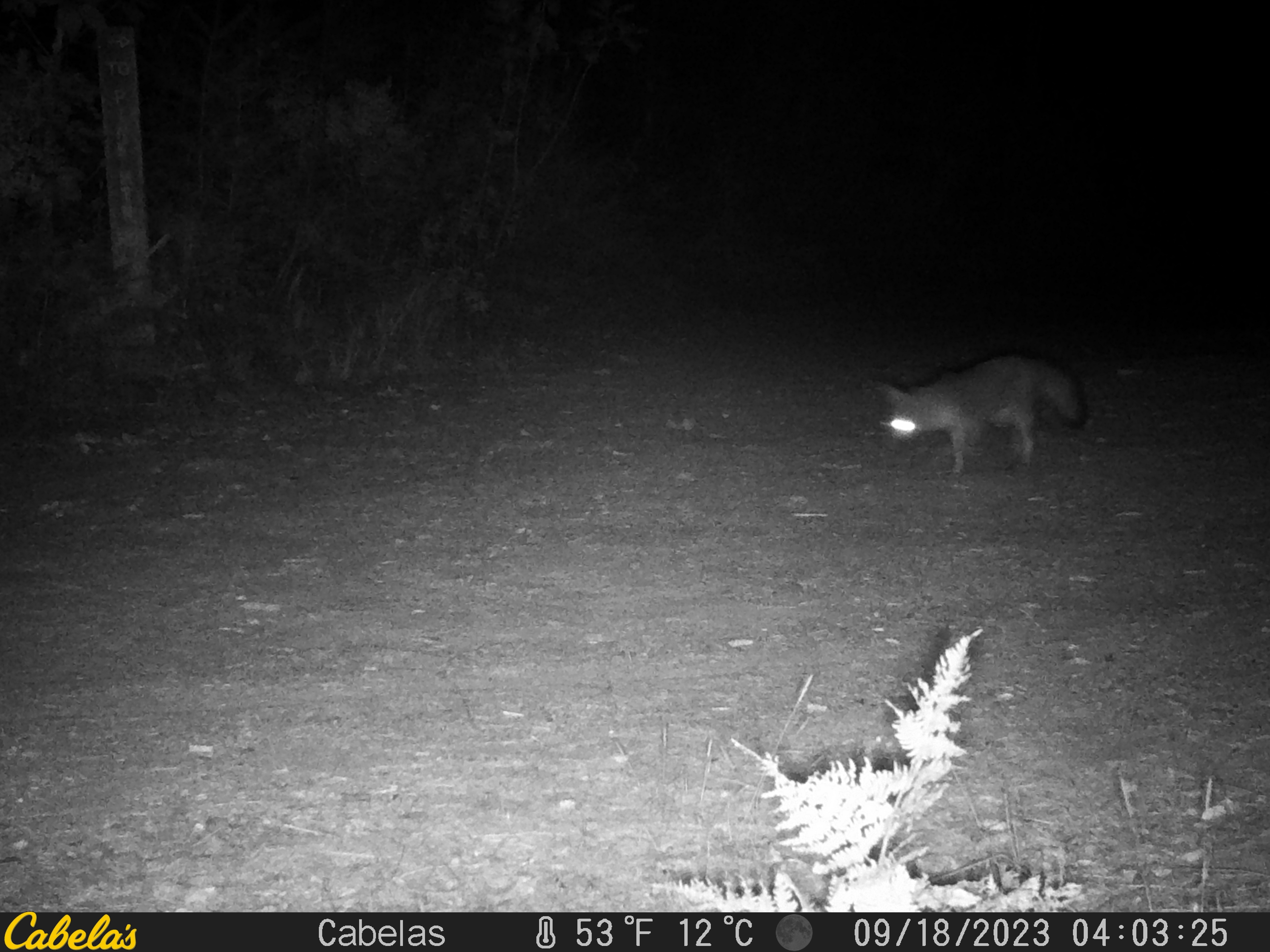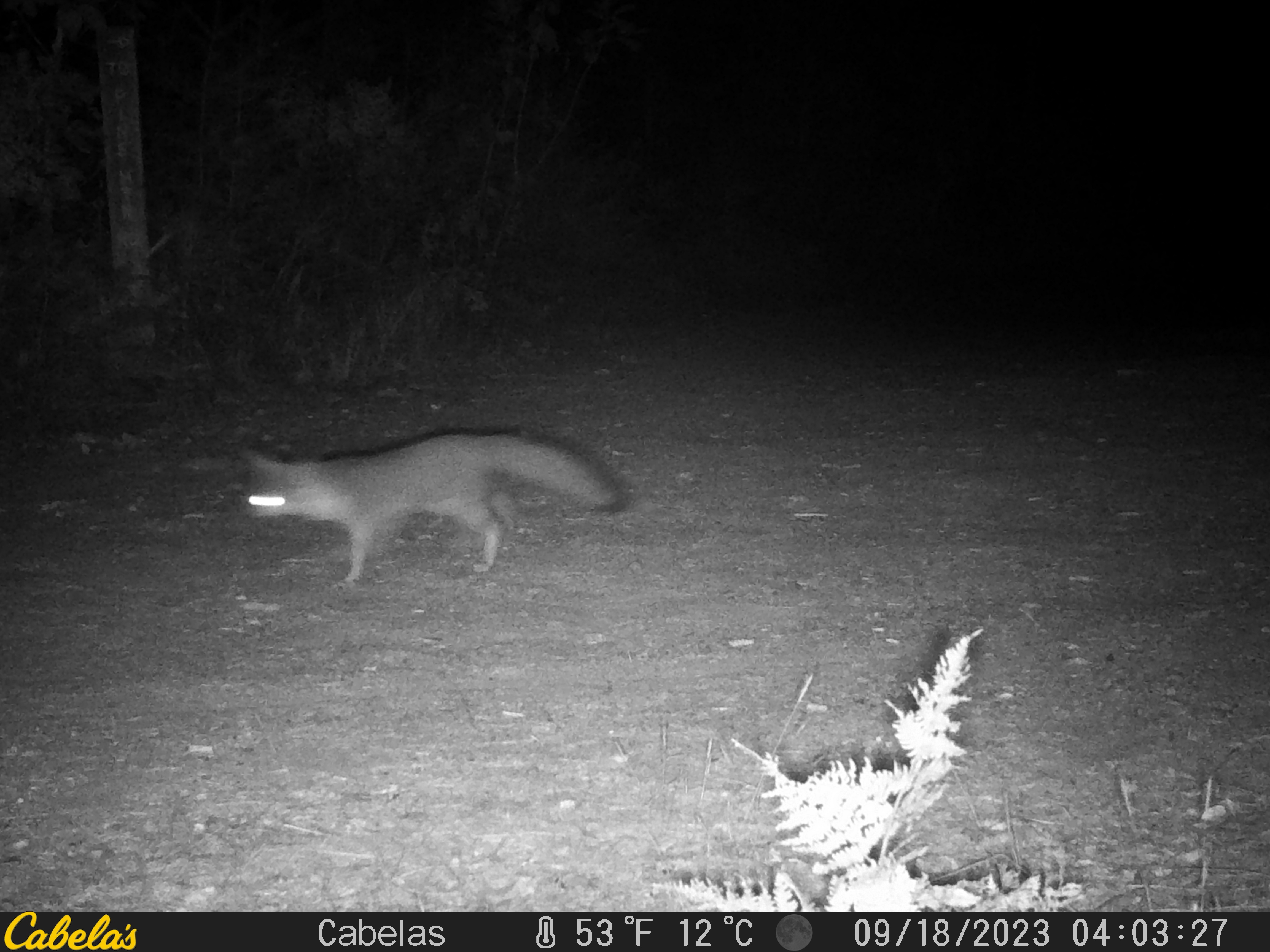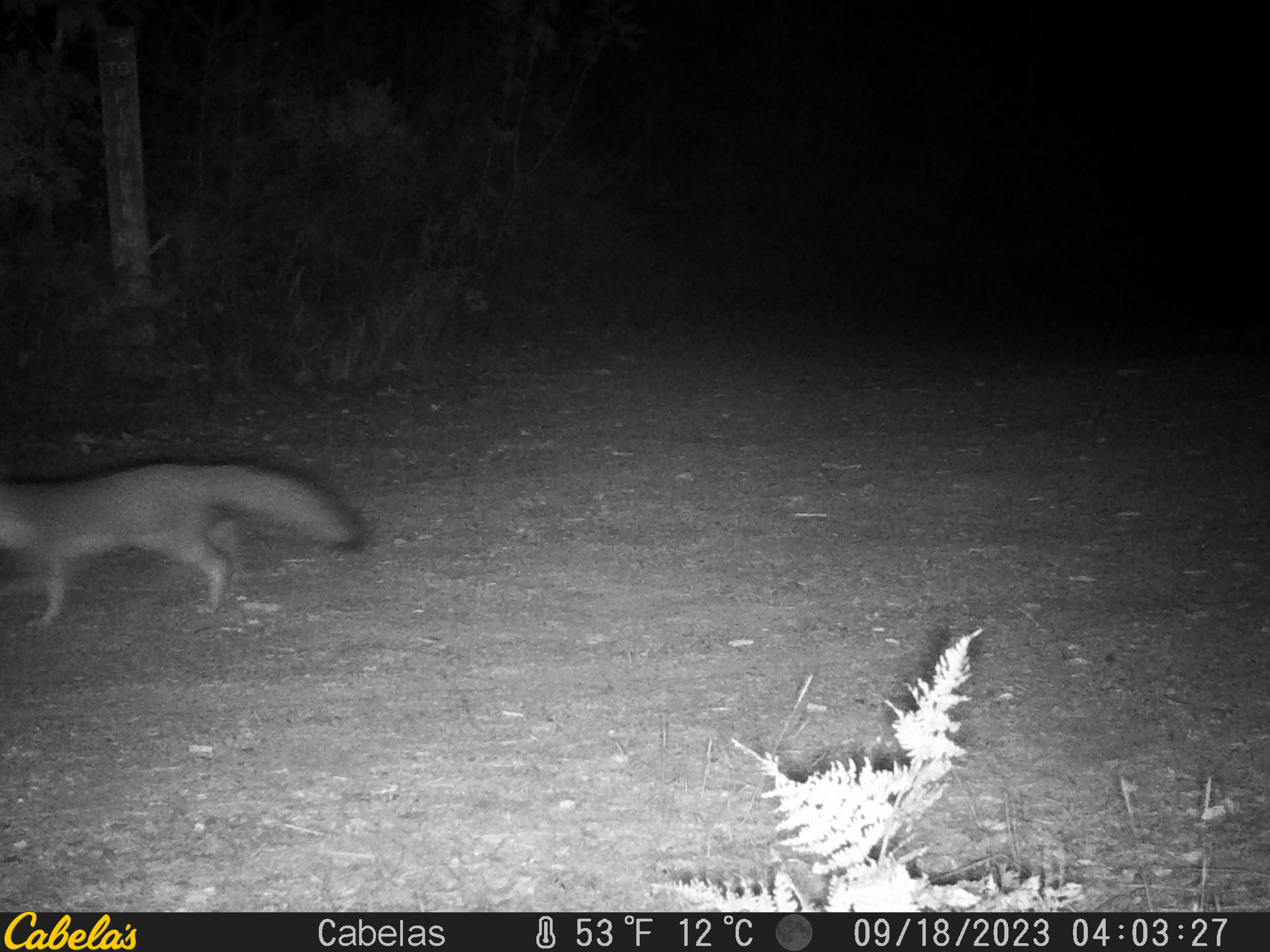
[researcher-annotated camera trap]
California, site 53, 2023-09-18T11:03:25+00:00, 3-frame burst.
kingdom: Animalia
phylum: Chordata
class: Mammalia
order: Carnivora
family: Canidae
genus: Urocyon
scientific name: Urocyon cinereoargenteus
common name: gray fox